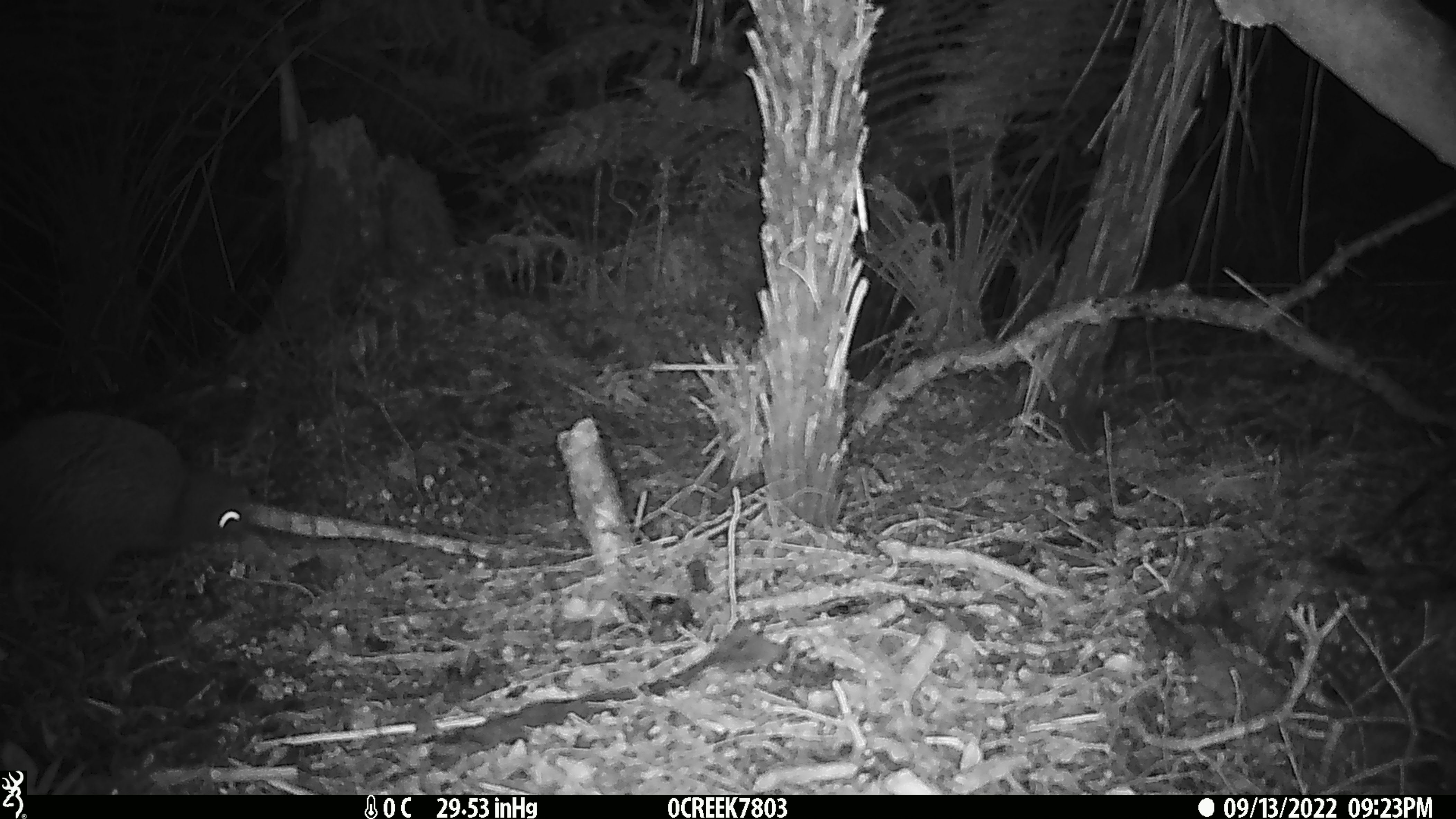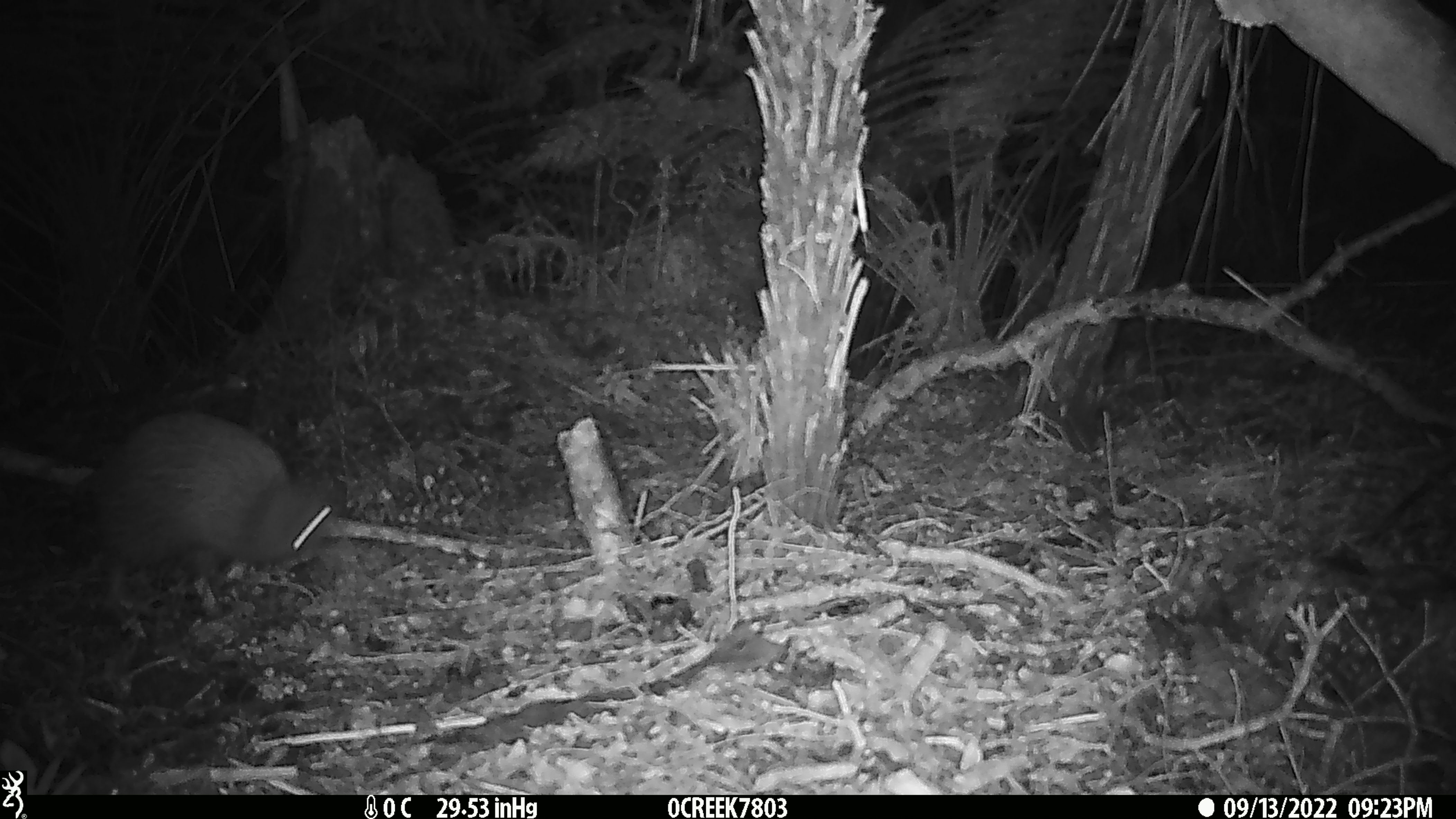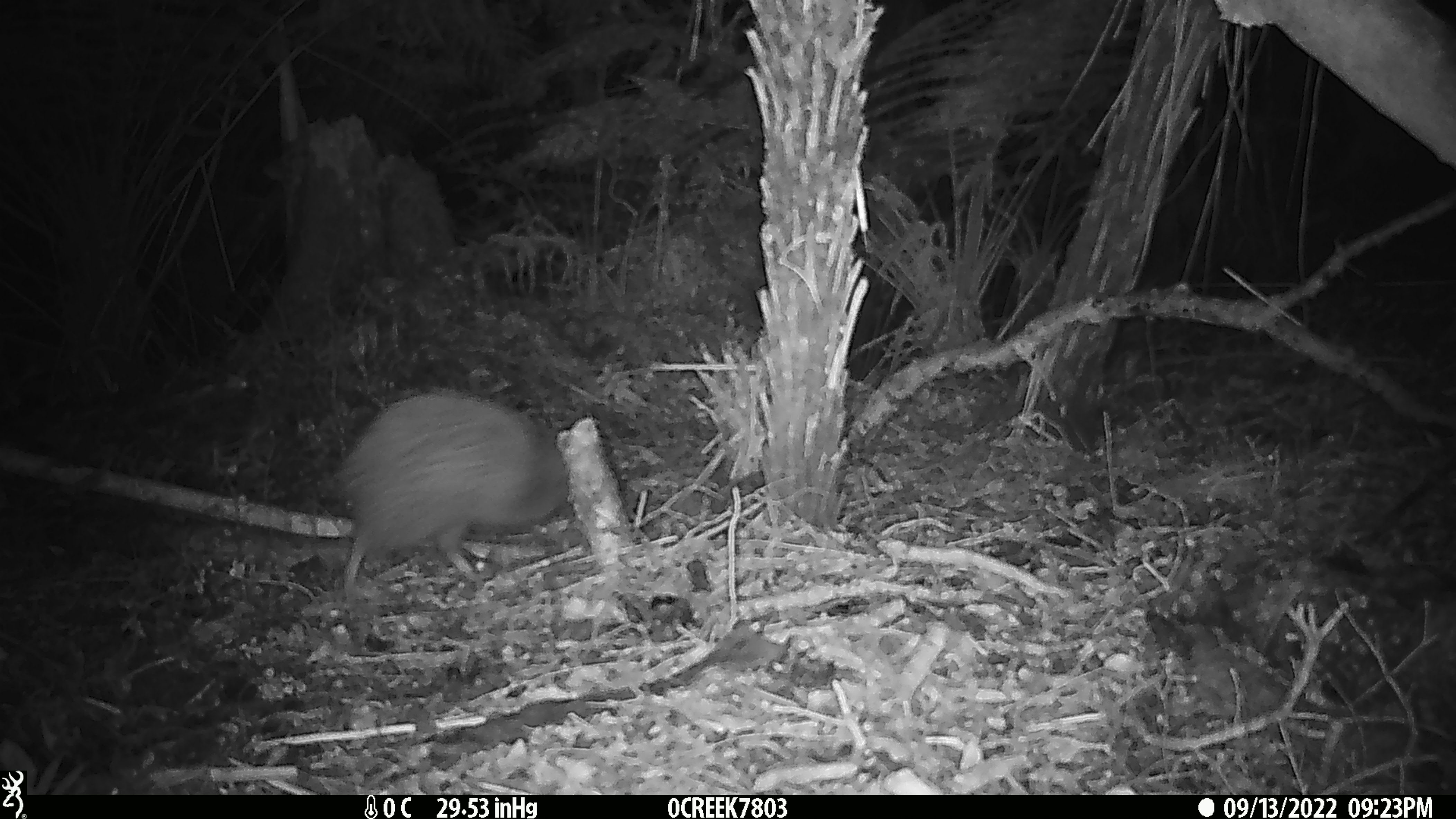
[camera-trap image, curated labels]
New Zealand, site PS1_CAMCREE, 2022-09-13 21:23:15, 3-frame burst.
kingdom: Animalia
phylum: Chordata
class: Aves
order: Apterygiformes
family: Apterygidae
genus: Apteryx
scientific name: Apteryx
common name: kiwi